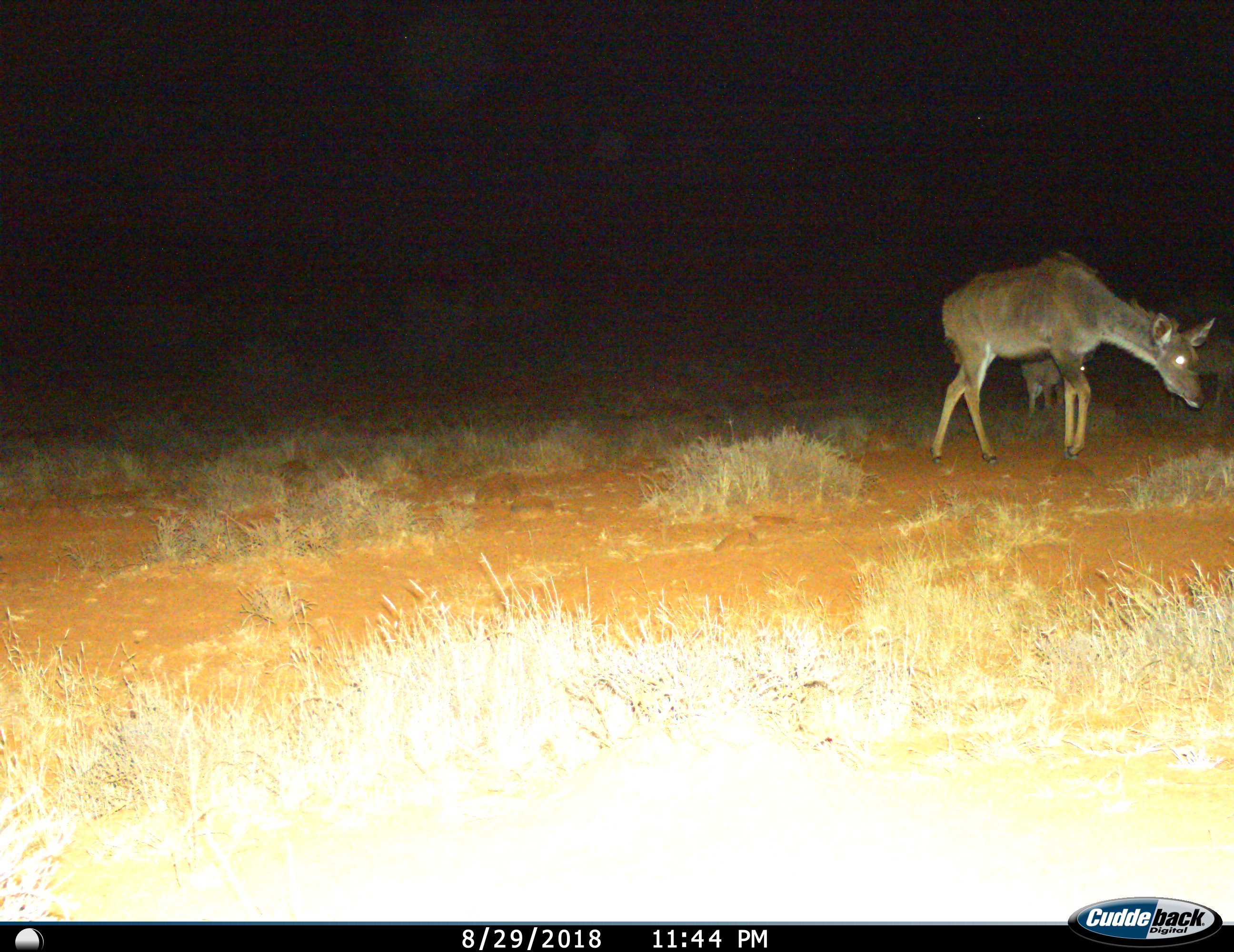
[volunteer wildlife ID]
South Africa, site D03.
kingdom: Animalia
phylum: Chordata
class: Mammalia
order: Artiodactyla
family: Bovidae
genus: Tragelaphus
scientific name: Tragelaphus strepsiceros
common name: greater kudu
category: kudu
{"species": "kudu (greater kudu) (Tragelaphus strepsiceros)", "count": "2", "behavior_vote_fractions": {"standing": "56%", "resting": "0%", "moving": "67%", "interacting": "0%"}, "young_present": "0%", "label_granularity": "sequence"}